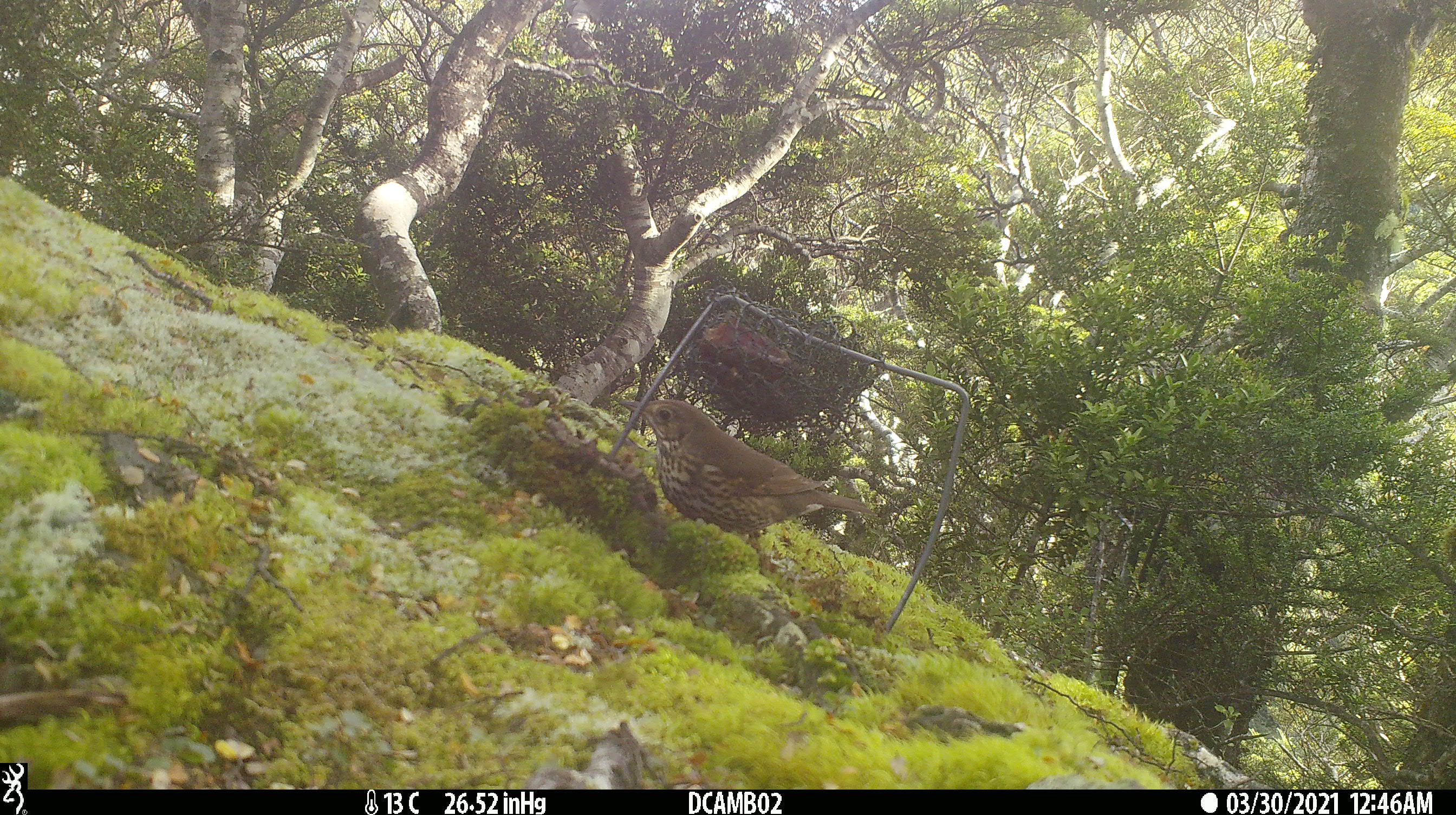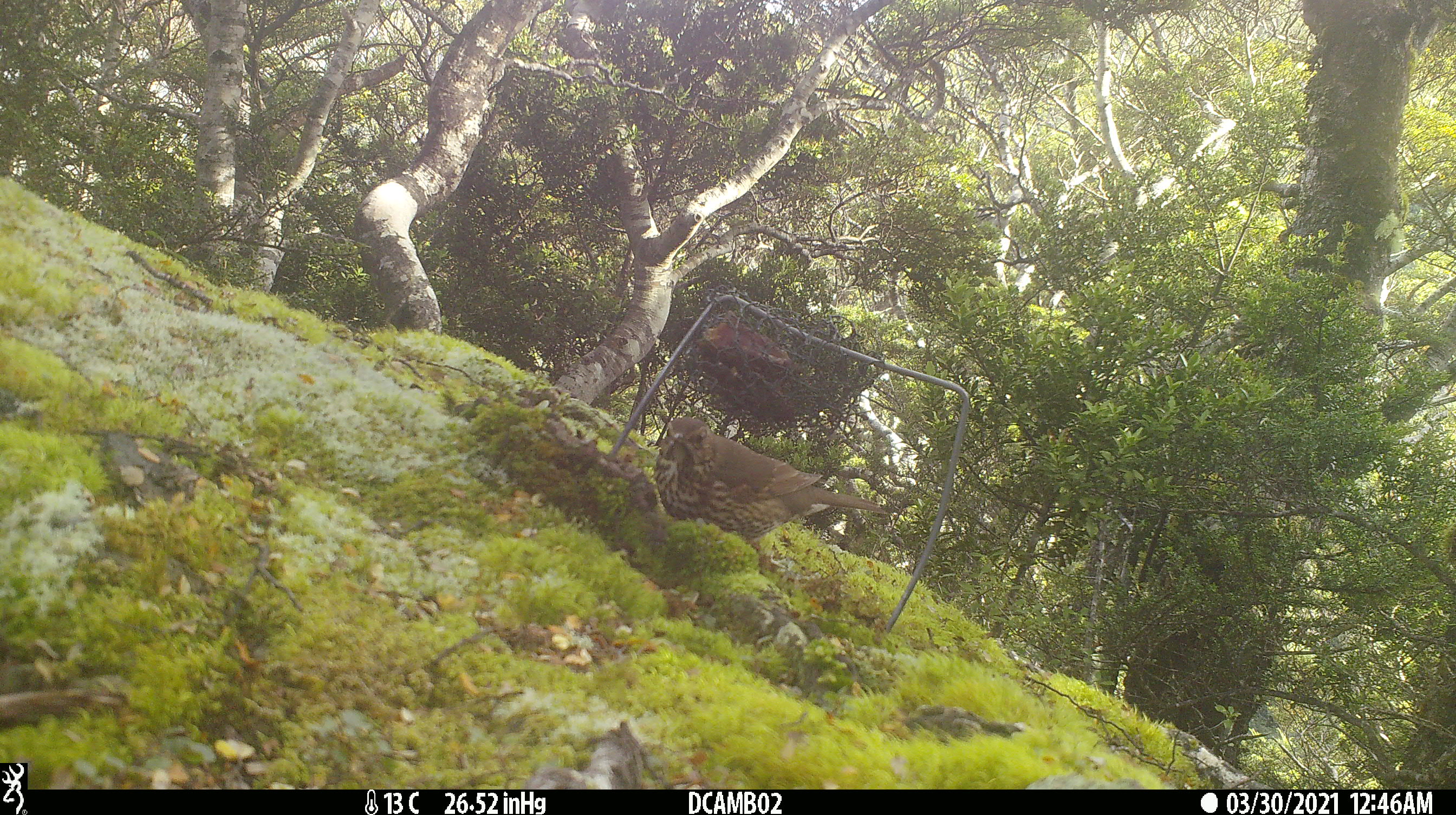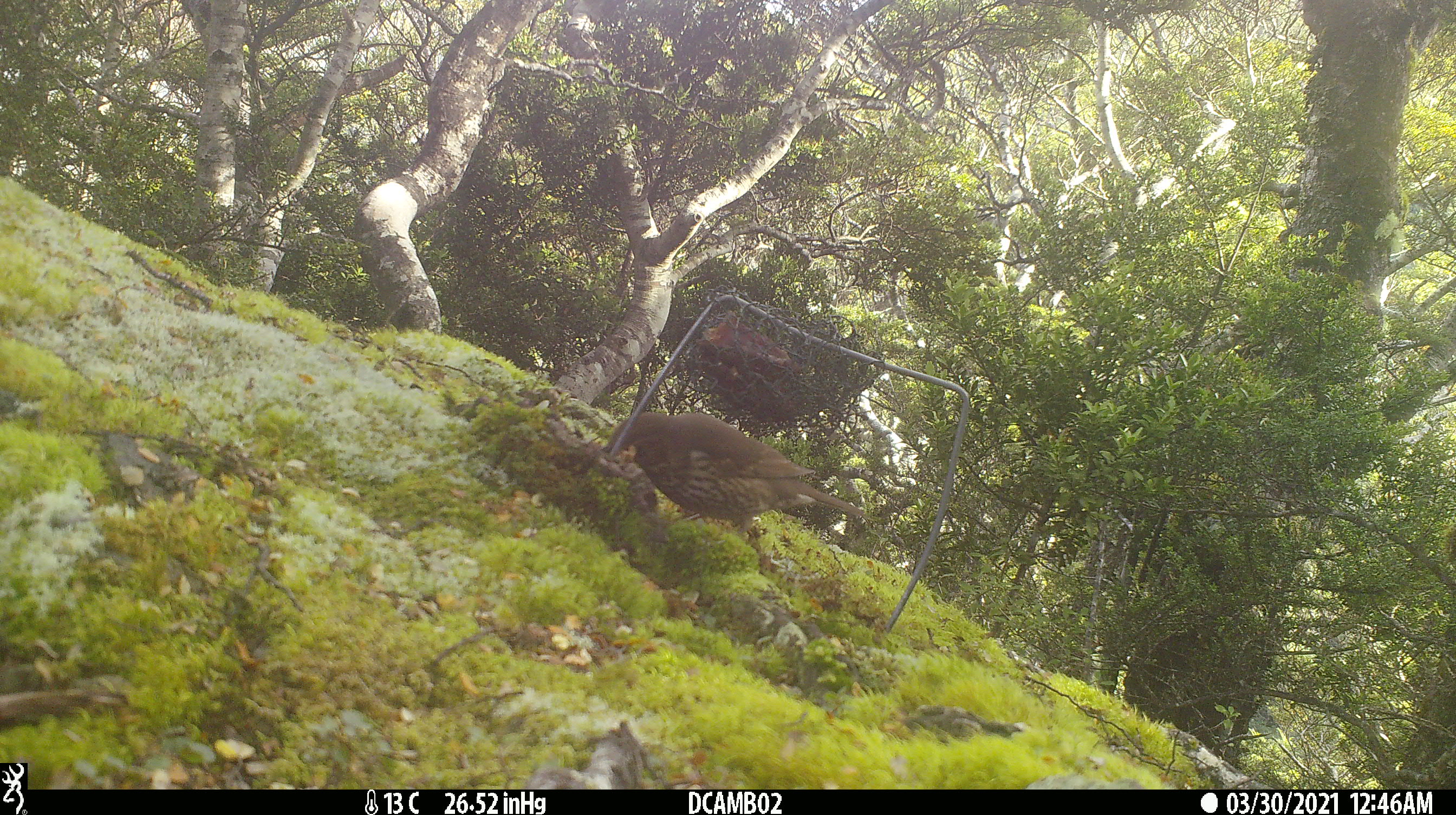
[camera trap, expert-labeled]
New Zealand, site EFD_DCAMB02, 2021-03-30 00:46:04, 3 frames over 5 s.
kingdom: Animalia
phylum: Chordata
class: Aves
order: Passeriformes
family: Turdidae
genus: Turdus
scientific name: Turdus philomelos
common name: song thrush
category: thrush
Thrush (song thrush) (Turdus philomelos).